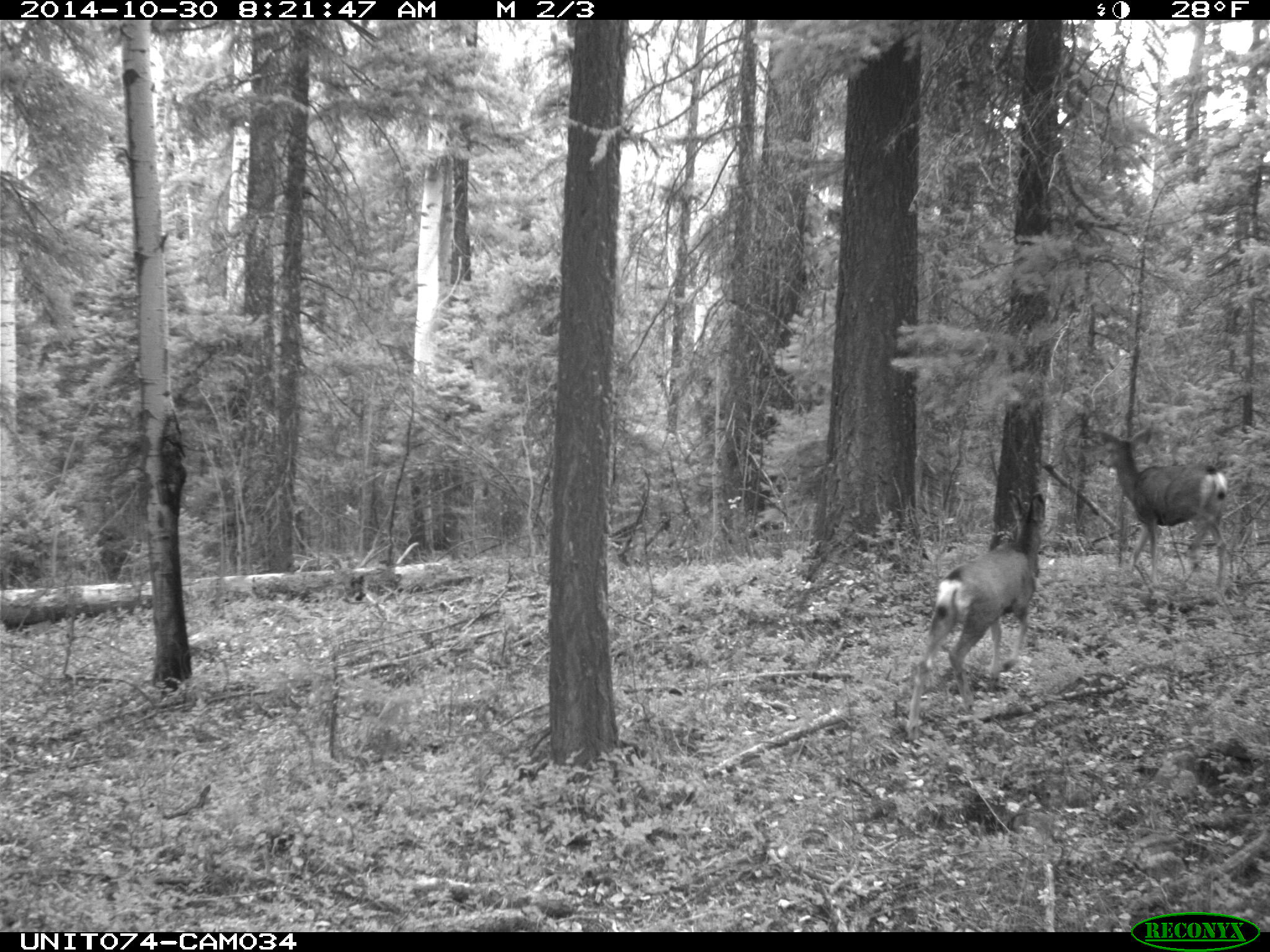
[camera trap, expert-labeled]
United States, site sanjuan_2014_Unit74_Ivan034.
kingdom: Animalia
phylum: Chordata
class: Mammalia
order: Artiodactyla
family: Cervidae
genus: Odocoileus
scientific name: Odocoileus hemionus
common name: mule deer